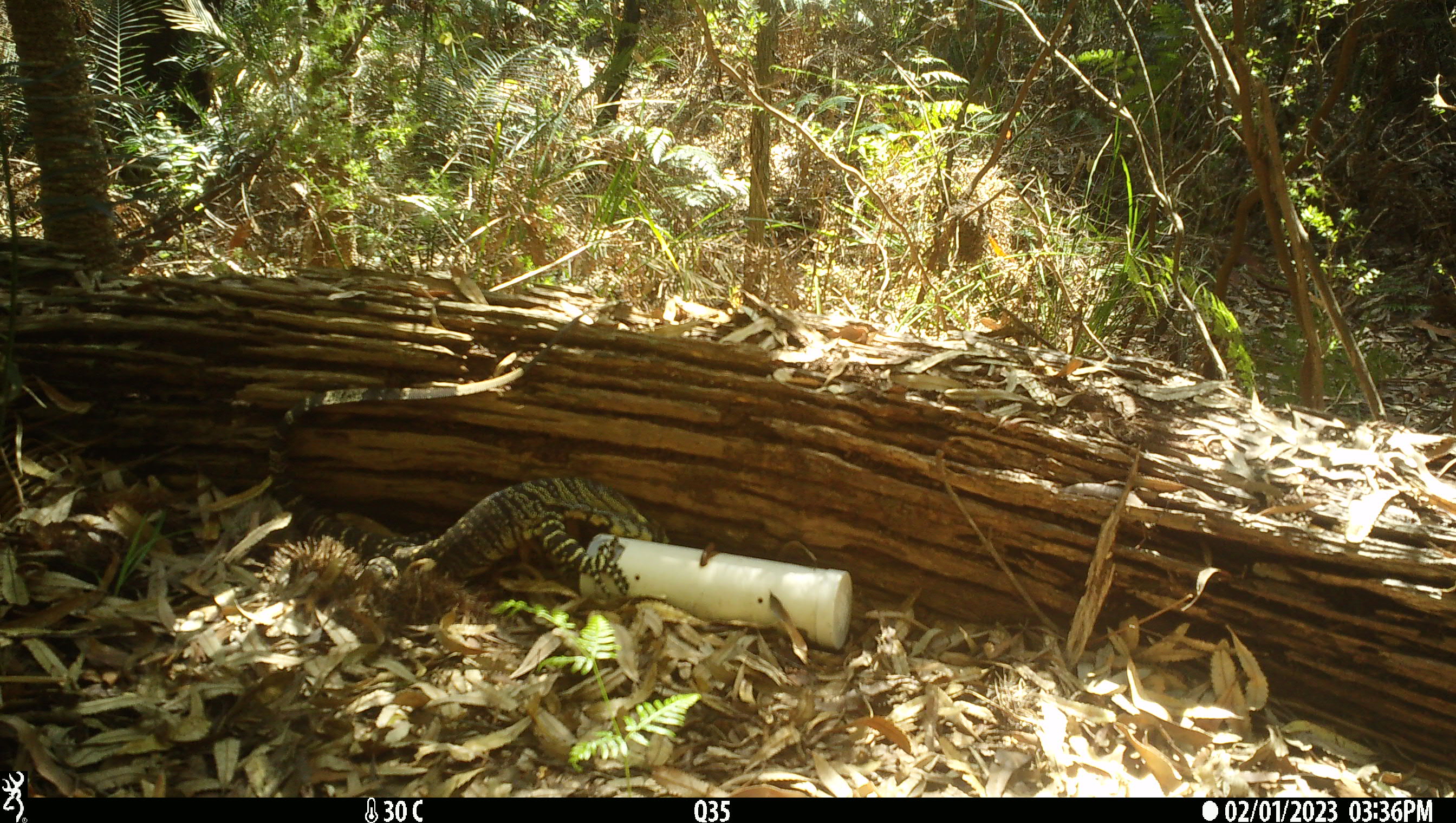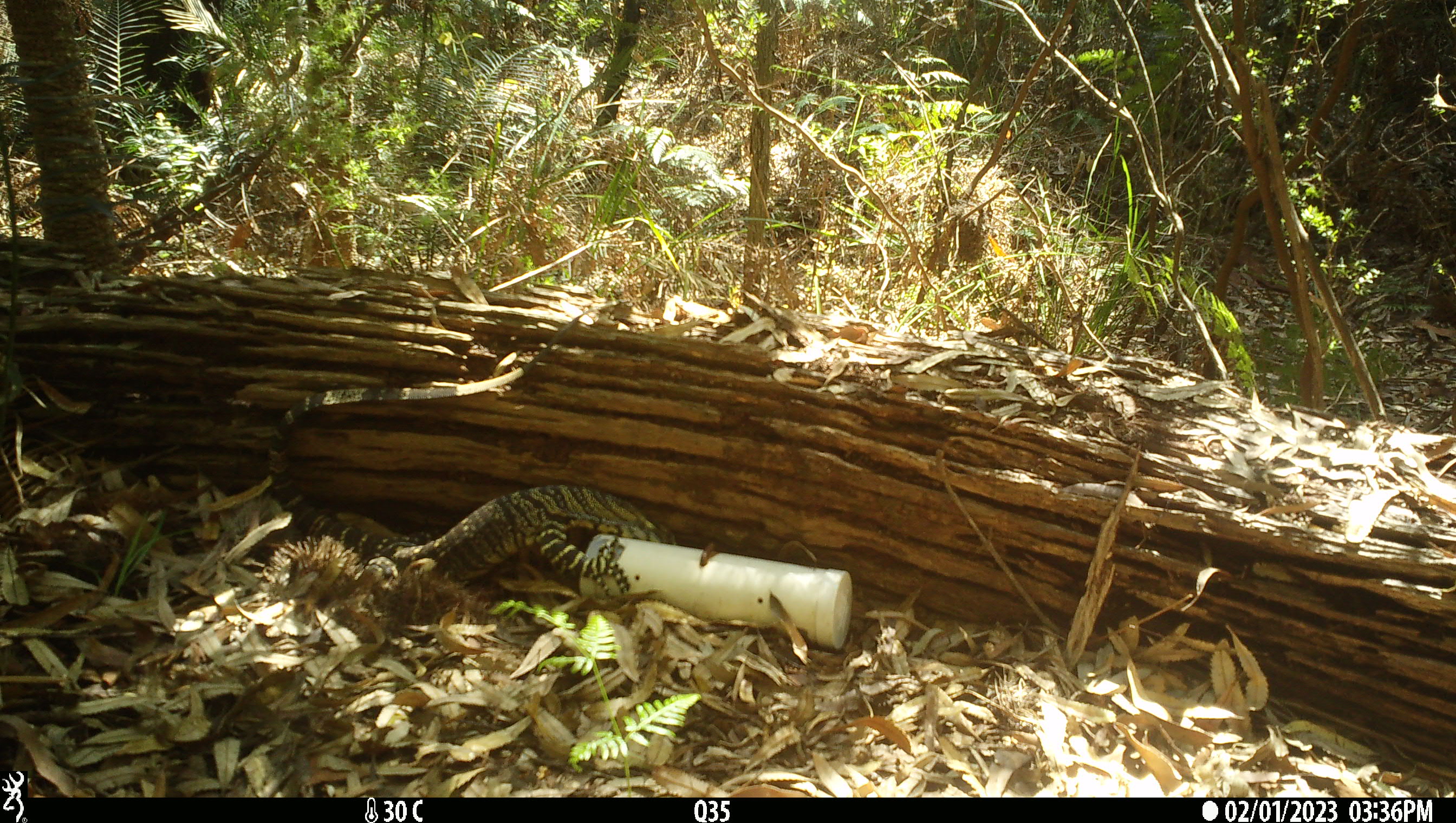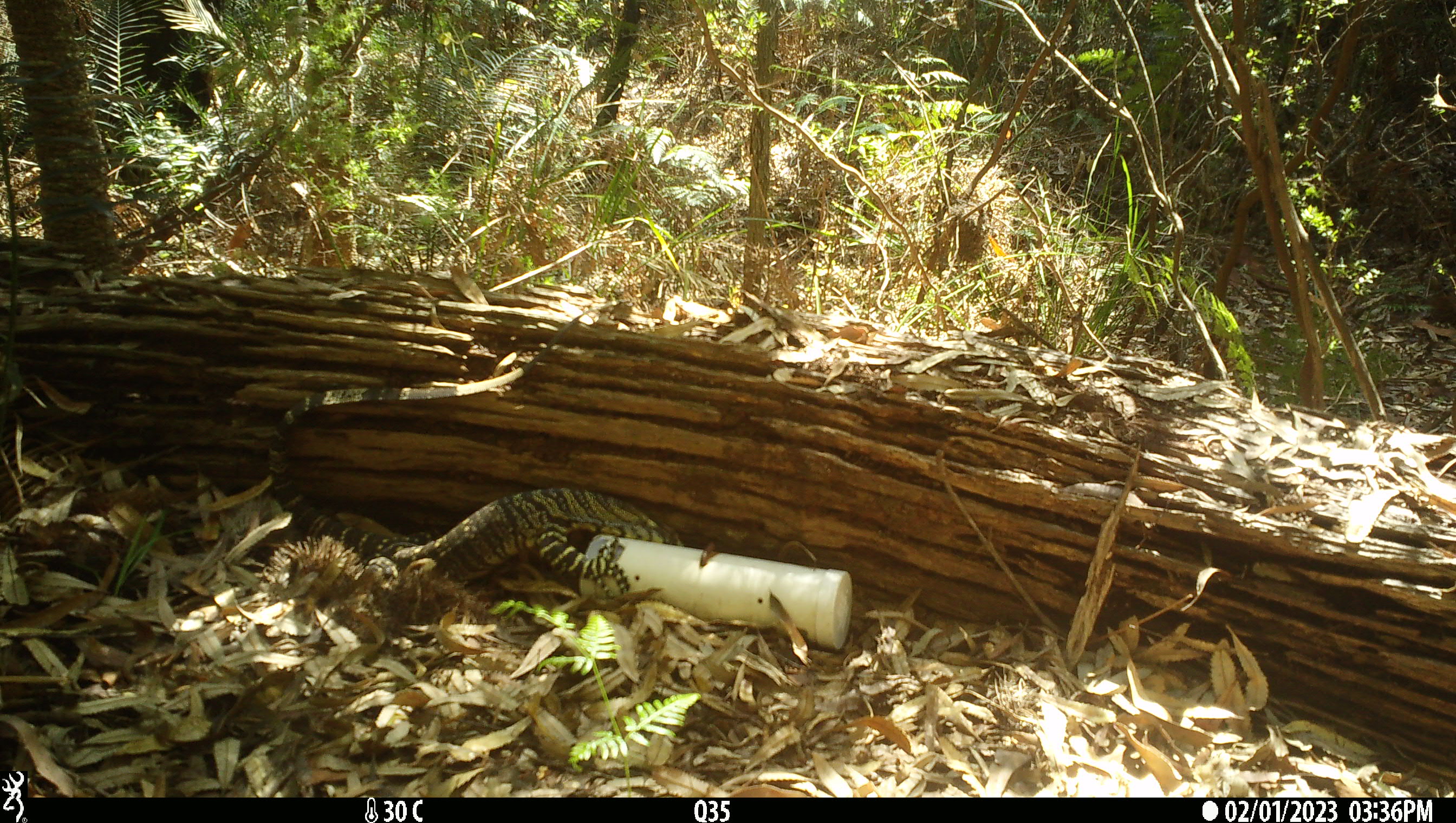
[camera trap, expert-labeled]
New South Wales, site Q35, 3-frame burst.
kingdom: Animalia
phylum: Chordata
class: Reptilia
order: Squamata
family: Varanidae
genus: Varanus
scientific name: Varanus varius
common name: lace monitor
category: goanna